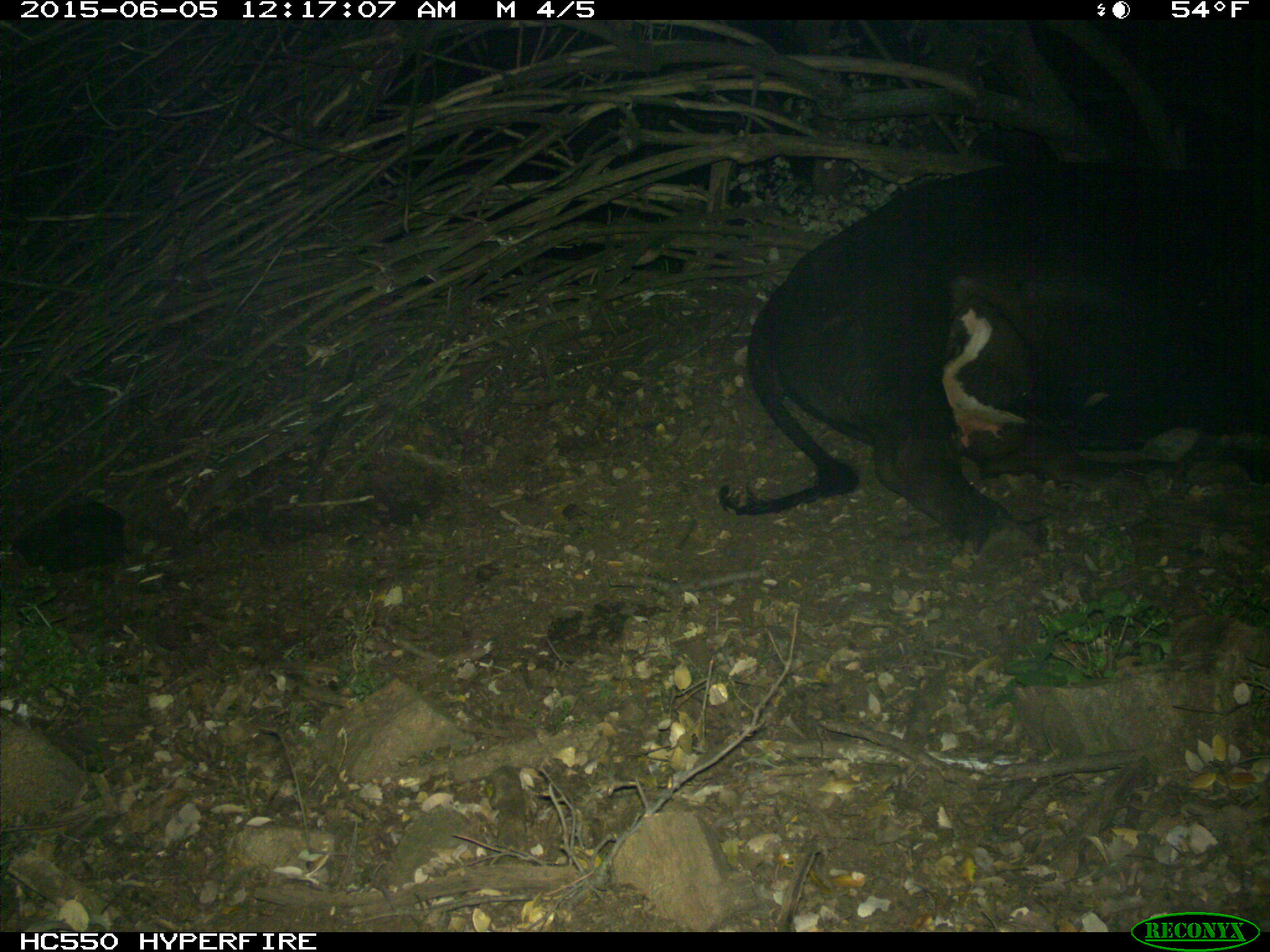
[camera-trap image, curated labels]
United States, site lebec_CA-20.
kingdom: Animalia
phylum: Chordata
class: Mammalia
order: Artiodactyla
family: Bovidae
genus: Bos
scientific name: Bos taurus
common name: domestic cow